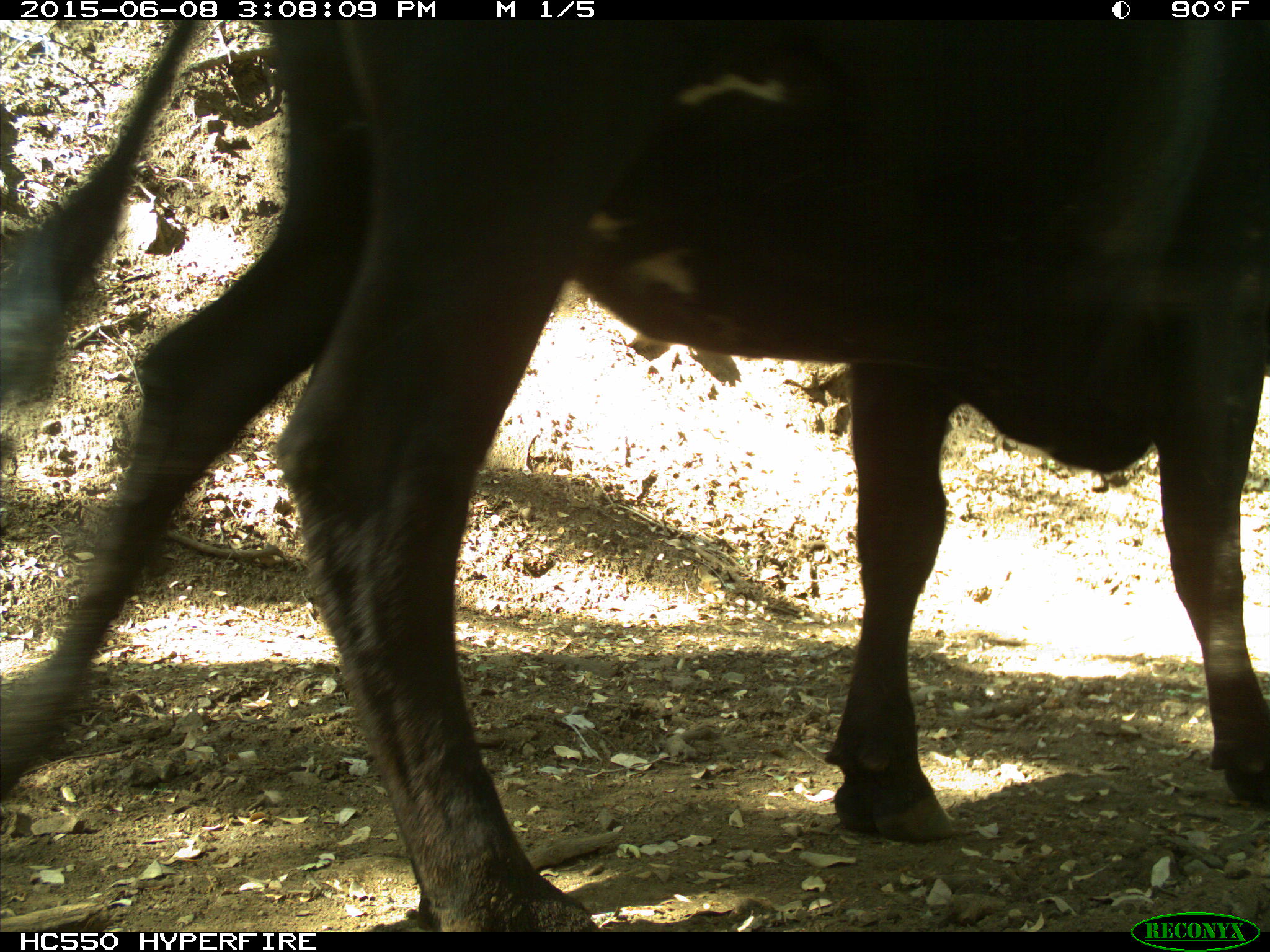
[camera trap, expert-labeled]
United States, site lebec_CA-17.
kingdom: Animalia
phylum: Chordata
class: Mammalia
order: Artiodactyla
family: Bovidae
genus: Bos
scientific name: Bos taurus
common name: domestic cow